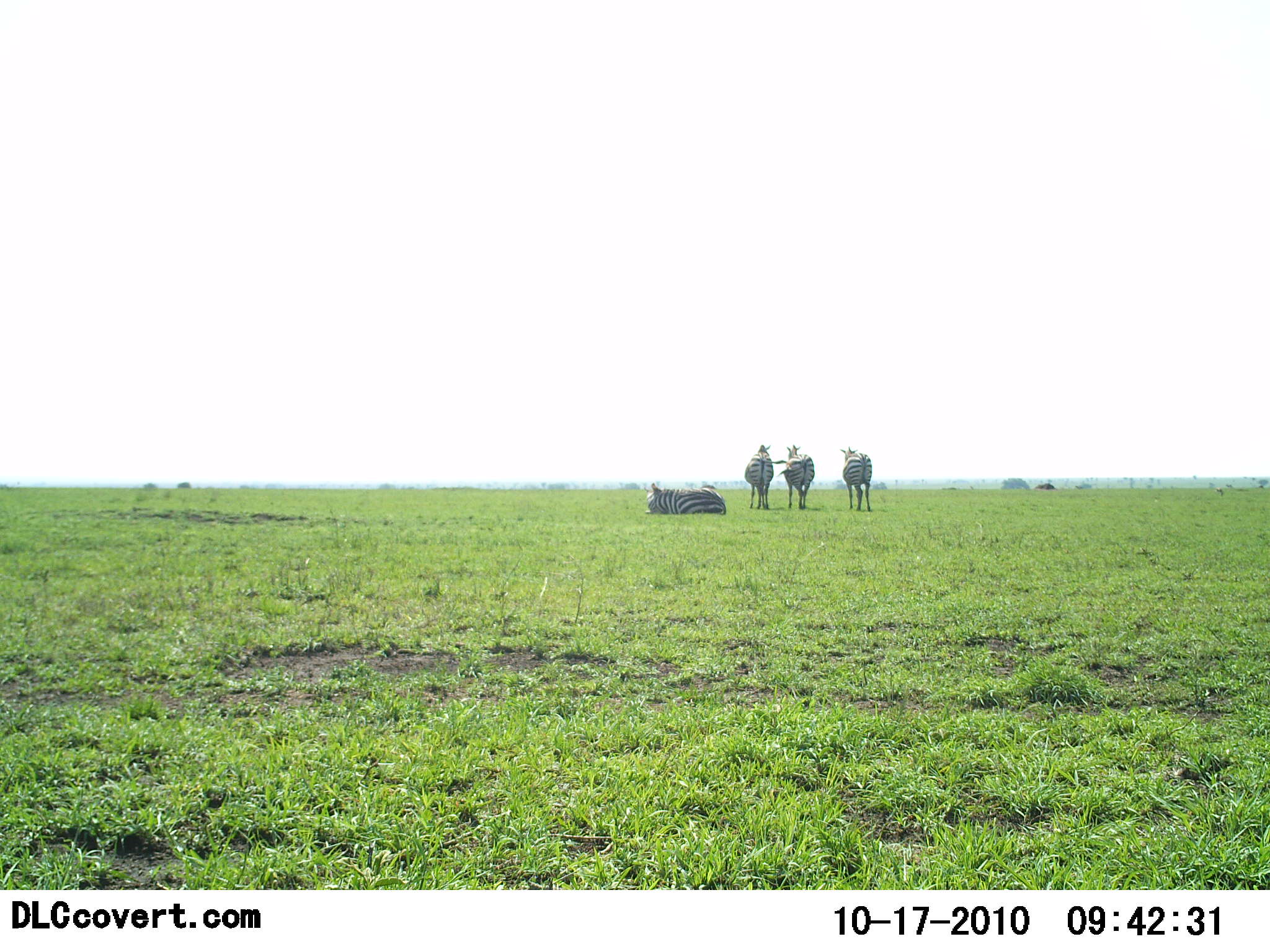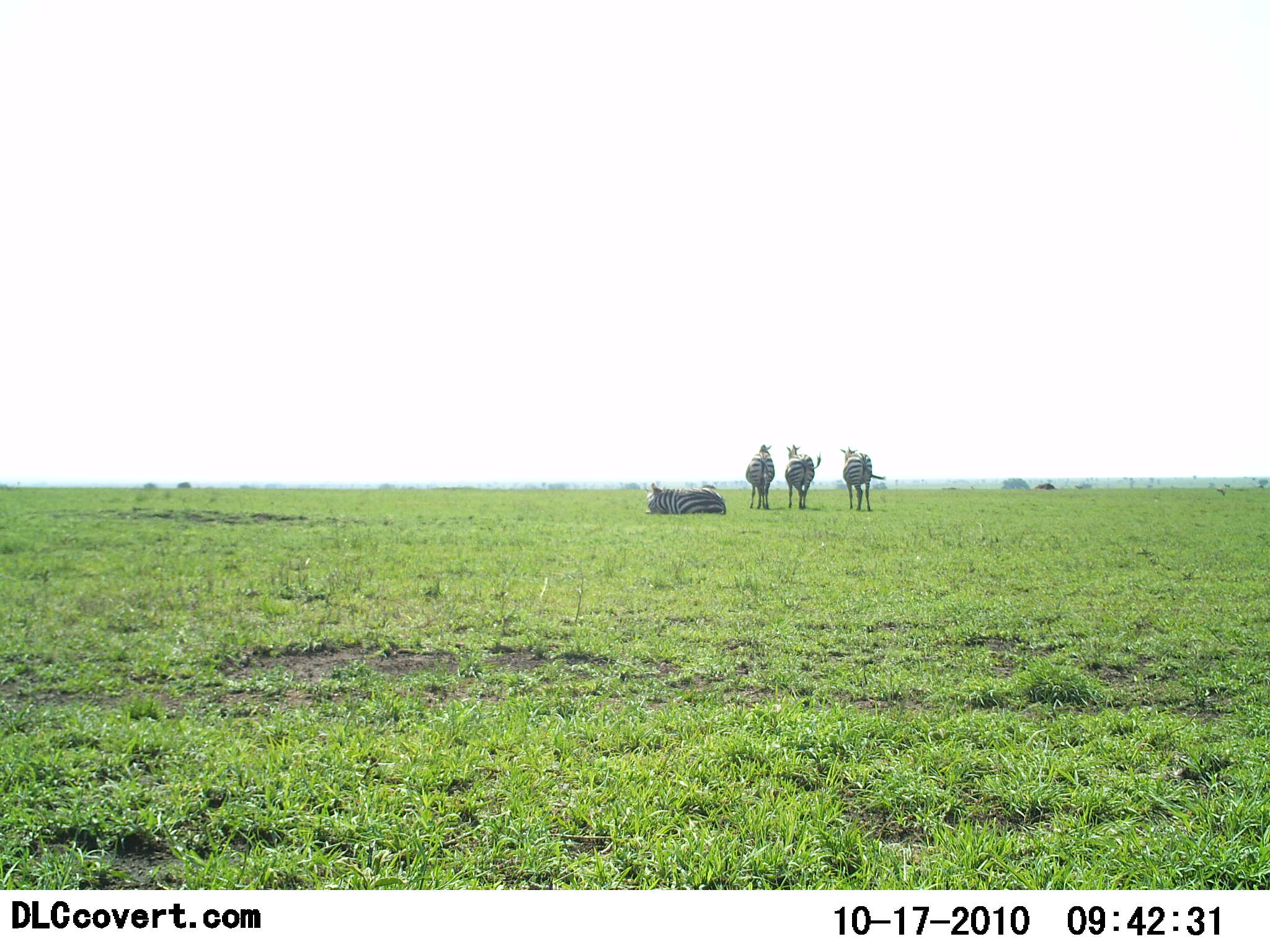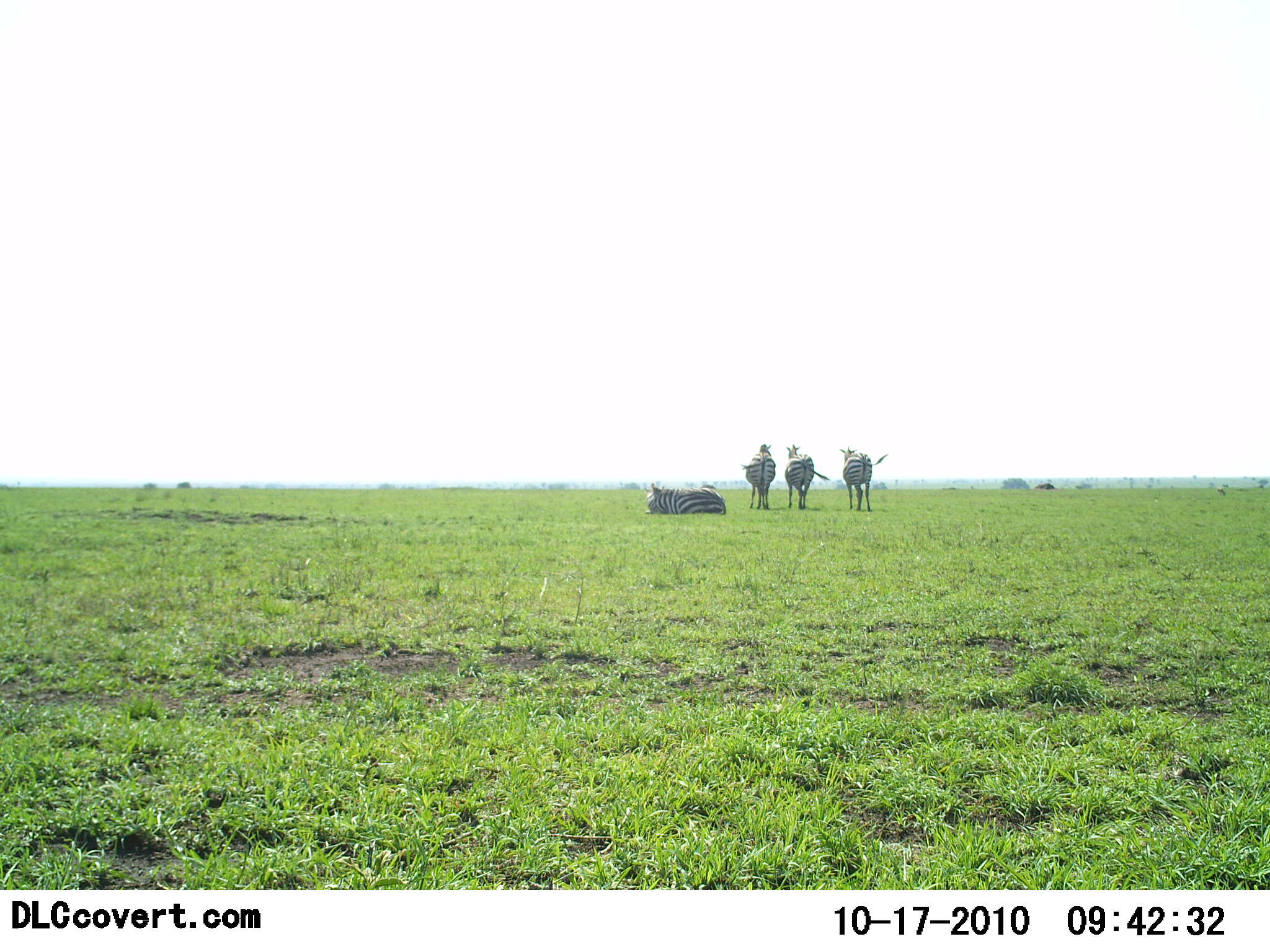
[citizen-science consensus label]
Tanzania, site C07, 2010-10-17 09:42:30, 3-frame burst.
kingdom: Animalia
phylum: Chordata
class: Mammalia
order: Perissodactyla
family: Equidae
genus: Equus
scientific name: Equus quagga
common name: plains zebra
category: zebra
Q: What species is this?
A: Zebra (plains zebra) (Equus quagga).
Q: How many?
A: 4.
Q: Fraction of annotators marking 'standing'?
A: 93%.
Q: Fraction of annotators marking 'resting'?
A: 100%.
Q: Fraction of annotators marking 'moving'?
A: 0%.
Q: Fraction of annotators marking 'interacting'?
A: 0%.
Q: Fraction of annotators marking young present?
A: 0%.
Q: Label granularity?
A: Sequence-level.